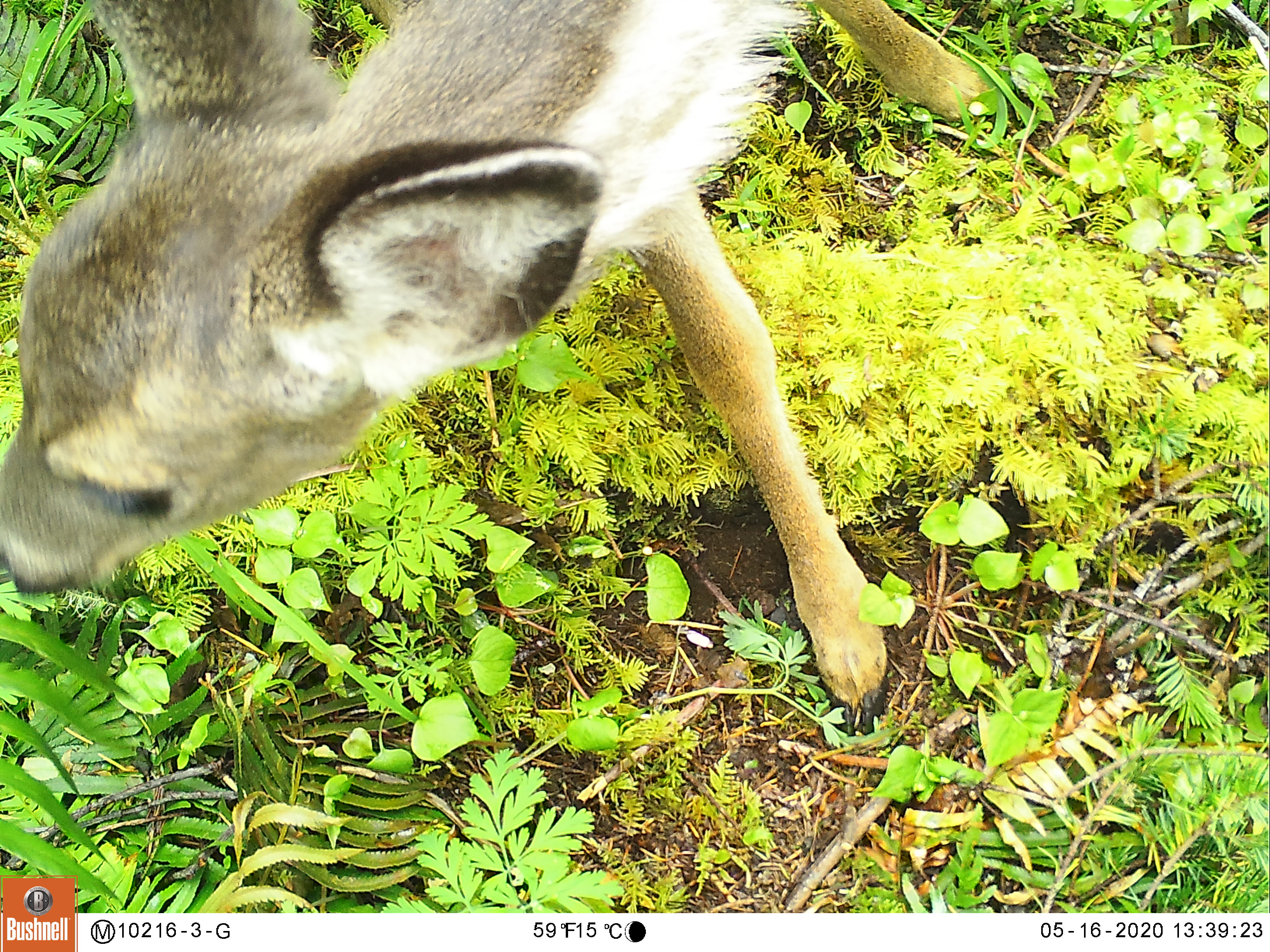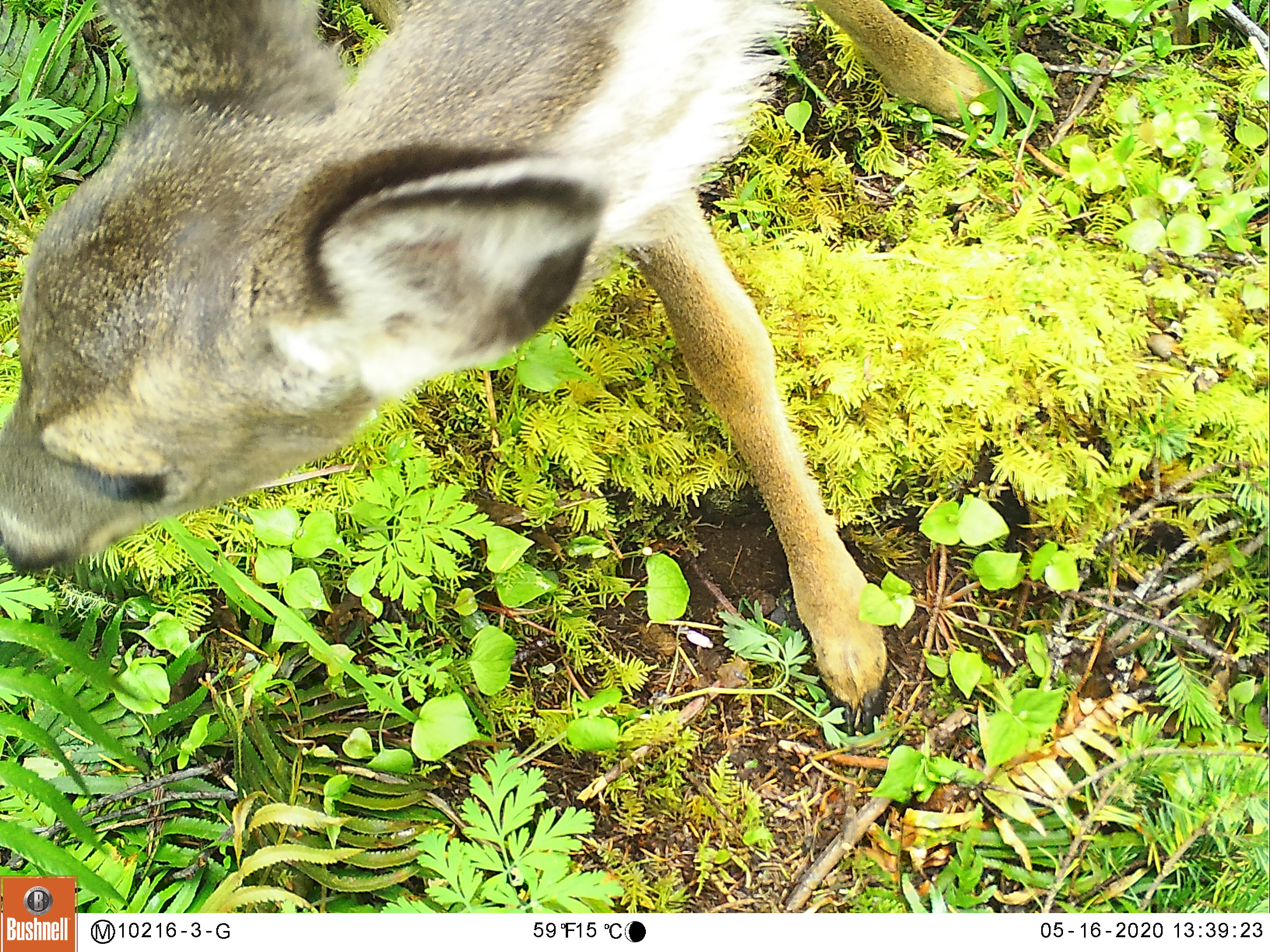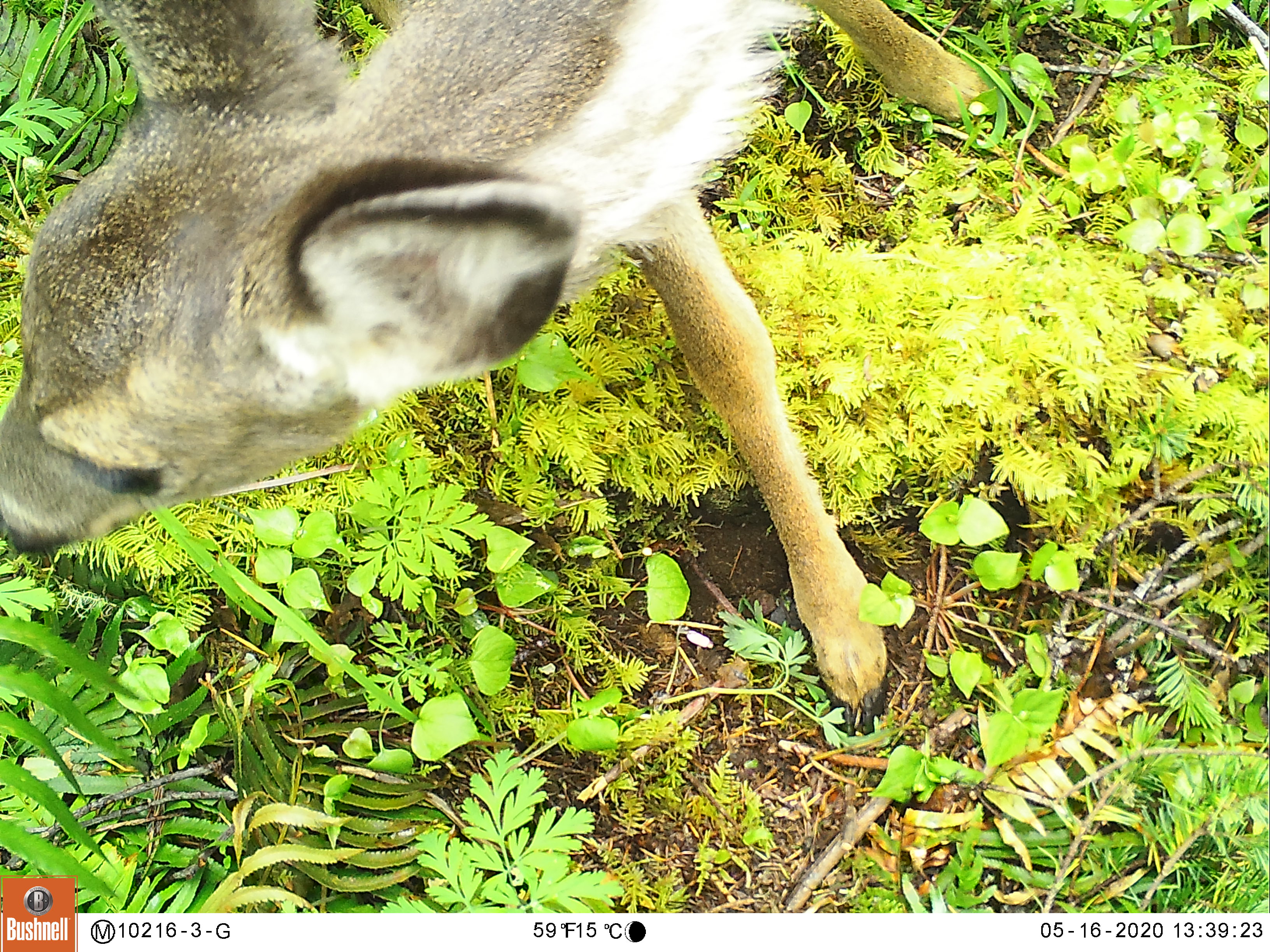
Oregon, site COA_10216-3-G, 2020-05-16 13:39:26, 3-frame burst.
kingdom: Animalia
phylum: Chordata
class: Mammalia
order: Artiodactyla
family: Cervidae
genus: Odocoileus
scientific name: Odocoileus hemionus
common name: black-tailed deer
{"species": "black-tailed deer (Odocoileus hemionus)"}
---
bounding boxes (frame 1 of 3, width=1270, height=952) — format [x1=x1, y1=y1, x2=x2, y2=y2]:
black-tailed deer: [x1=0, y1=1, x2=993, y2=739]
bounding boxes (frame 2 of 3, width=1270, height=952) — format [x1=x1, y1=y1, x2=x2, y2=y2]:
black-tailed deer: [x1=7, y1=3, x2=984, y2=737]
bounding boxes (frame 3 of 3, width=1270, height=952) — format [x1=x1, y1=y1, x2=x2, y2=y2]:
black-tailed deer: [x1=0, y1=5, x2=988, y2=734]